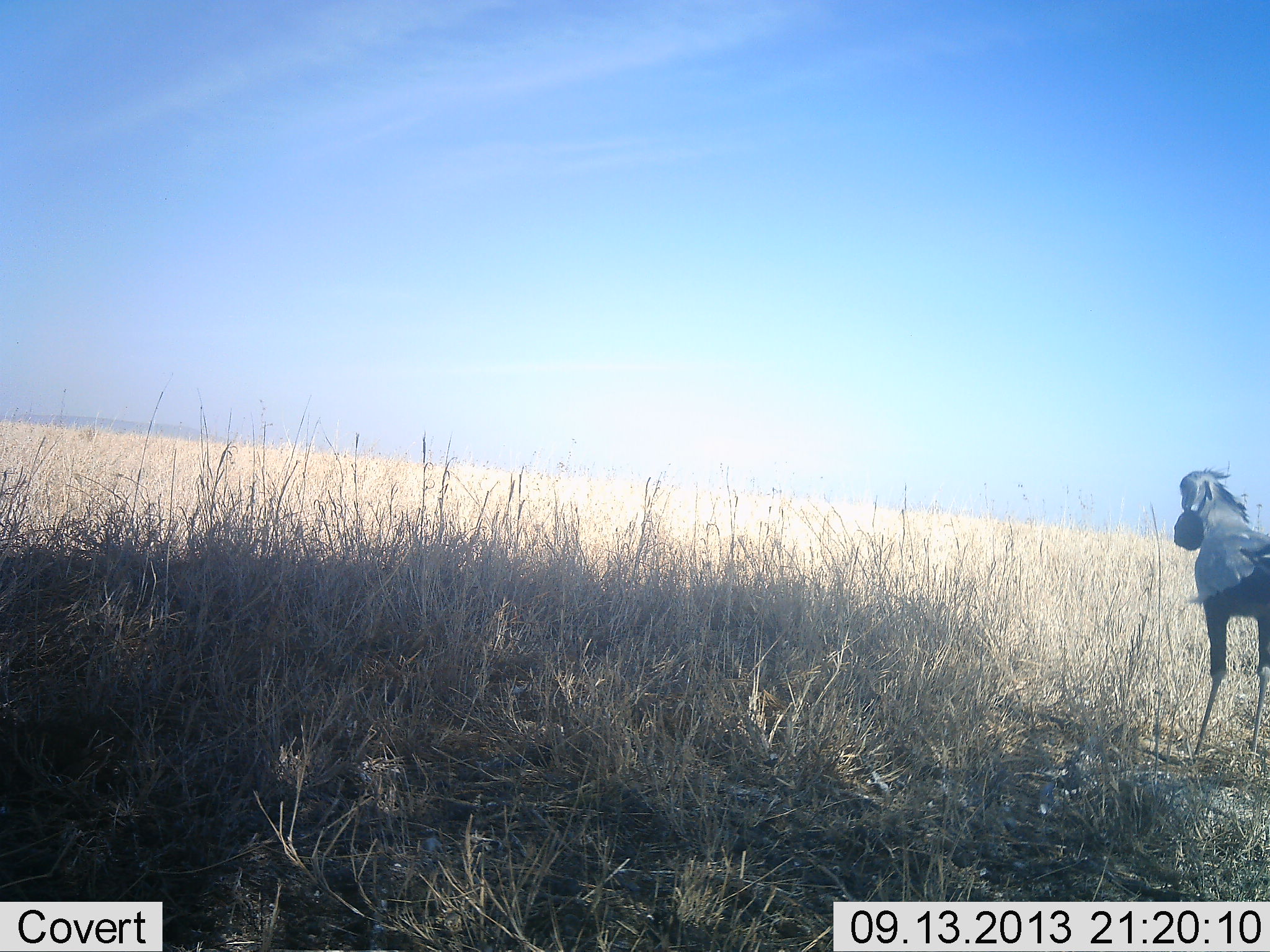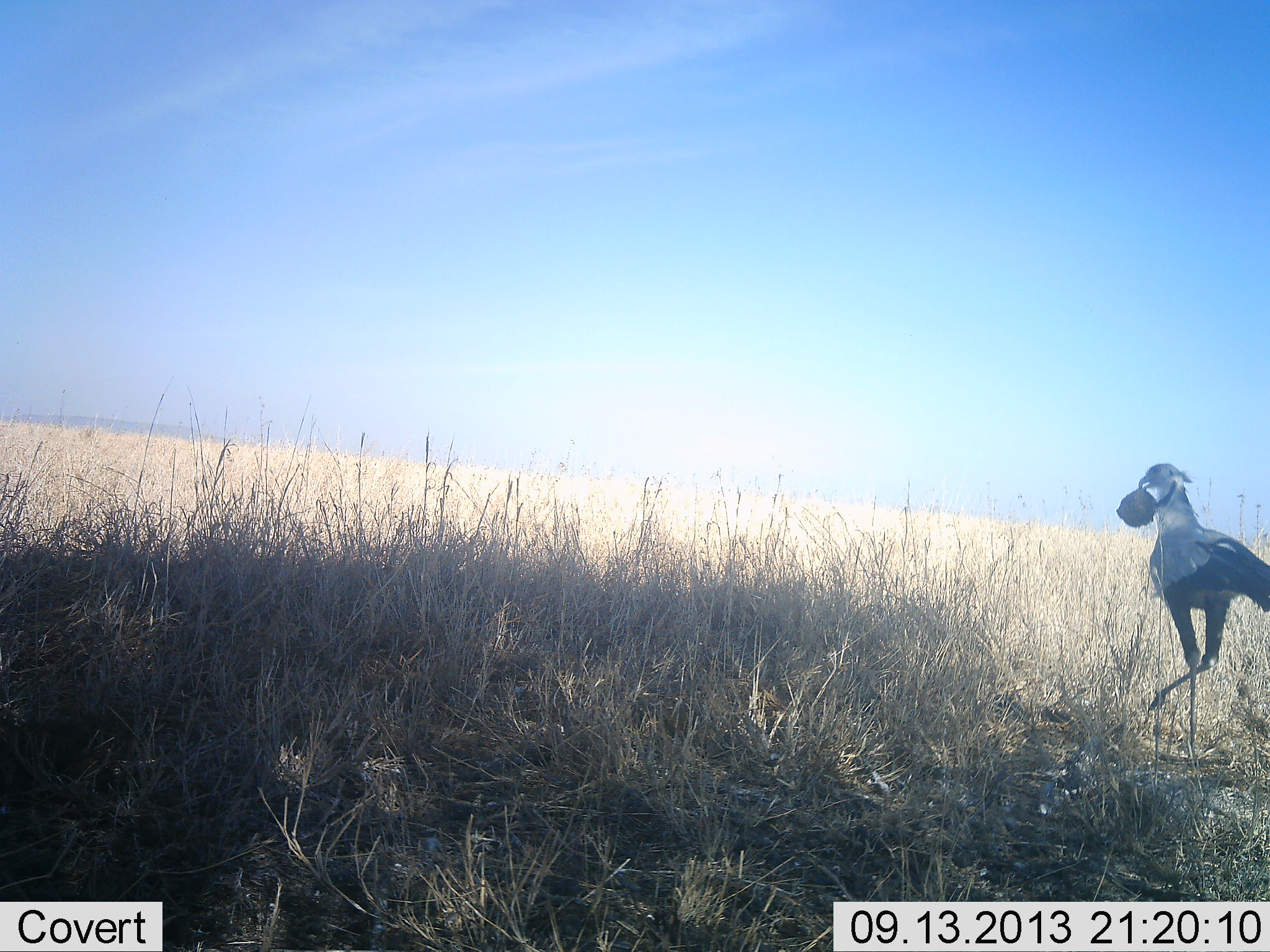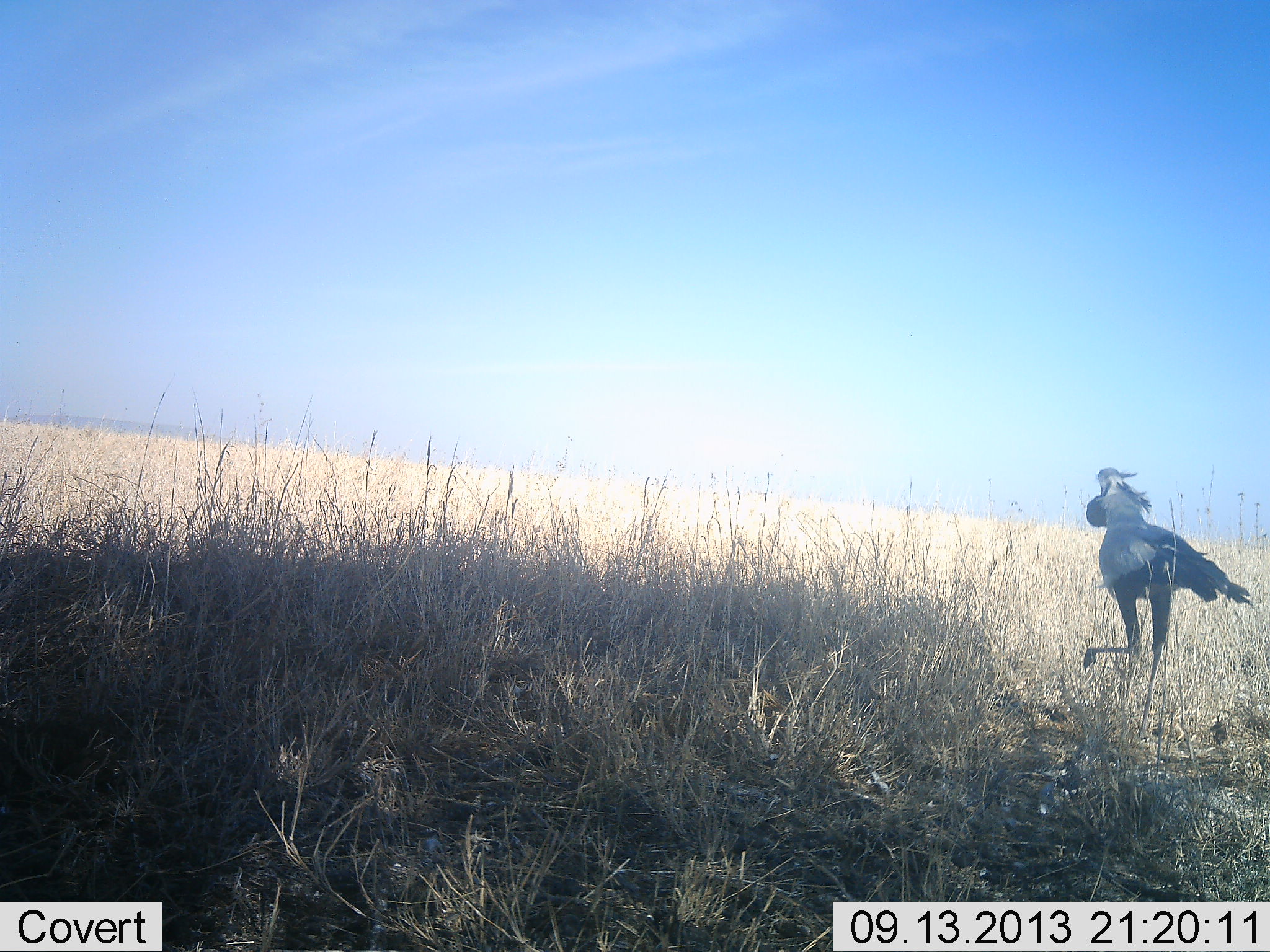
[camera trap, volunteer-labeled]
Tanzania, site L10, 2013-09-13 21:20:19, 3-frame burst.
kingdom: Animalia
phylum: Chordata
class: Aves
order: Accipitriformes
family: Sagittariidae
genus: Sagittarius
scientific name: Sagittarius serpentarius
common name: secretary bird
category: secretarybird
Secretarybird (secretary bird) (Sagittarius serpentarius), count 1. Behavior (volunteer vote fractions): standing 4%, resting 0%, moving 93%, interacting 7%. Young present (vote fraction): 0%. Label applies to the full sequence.